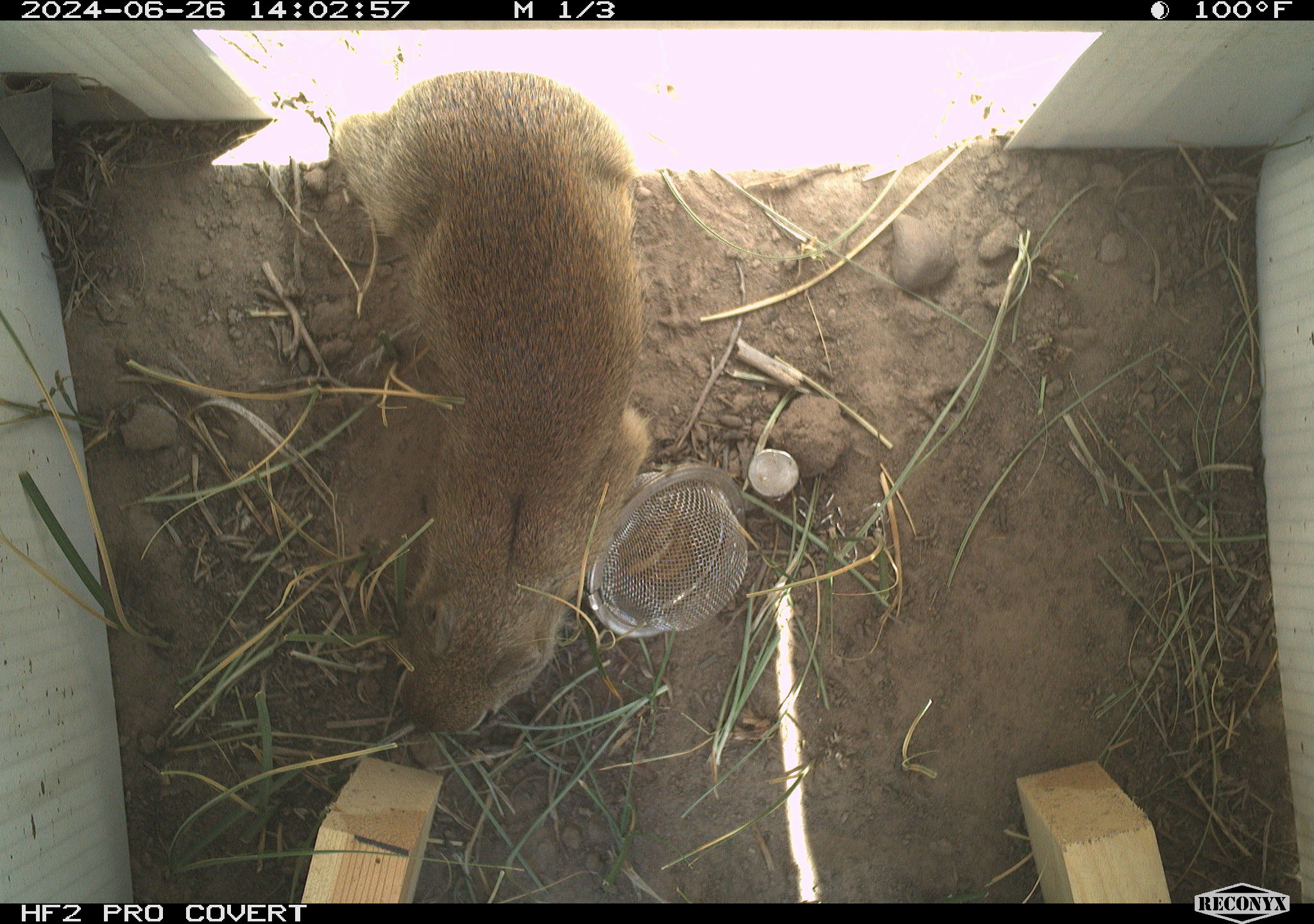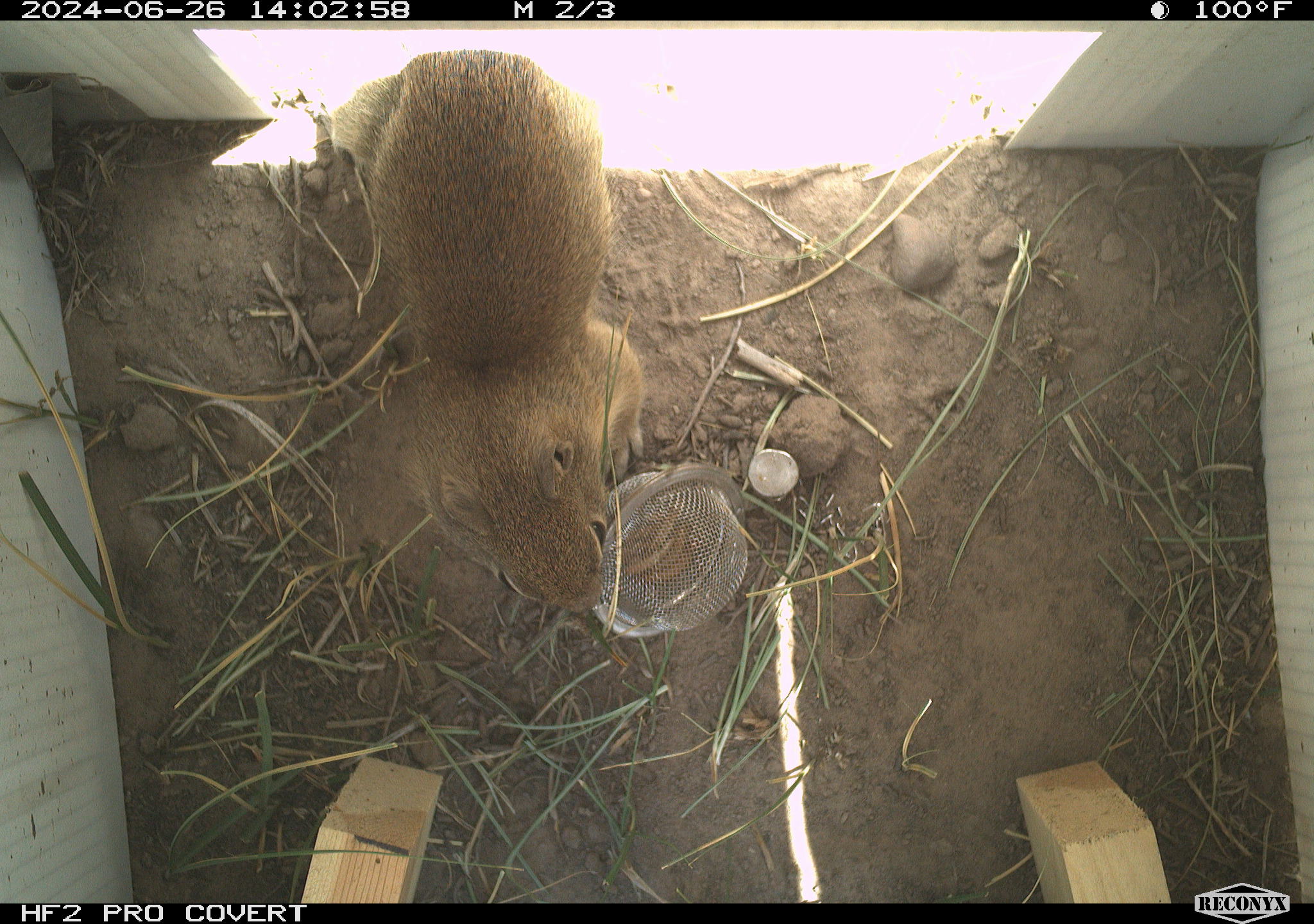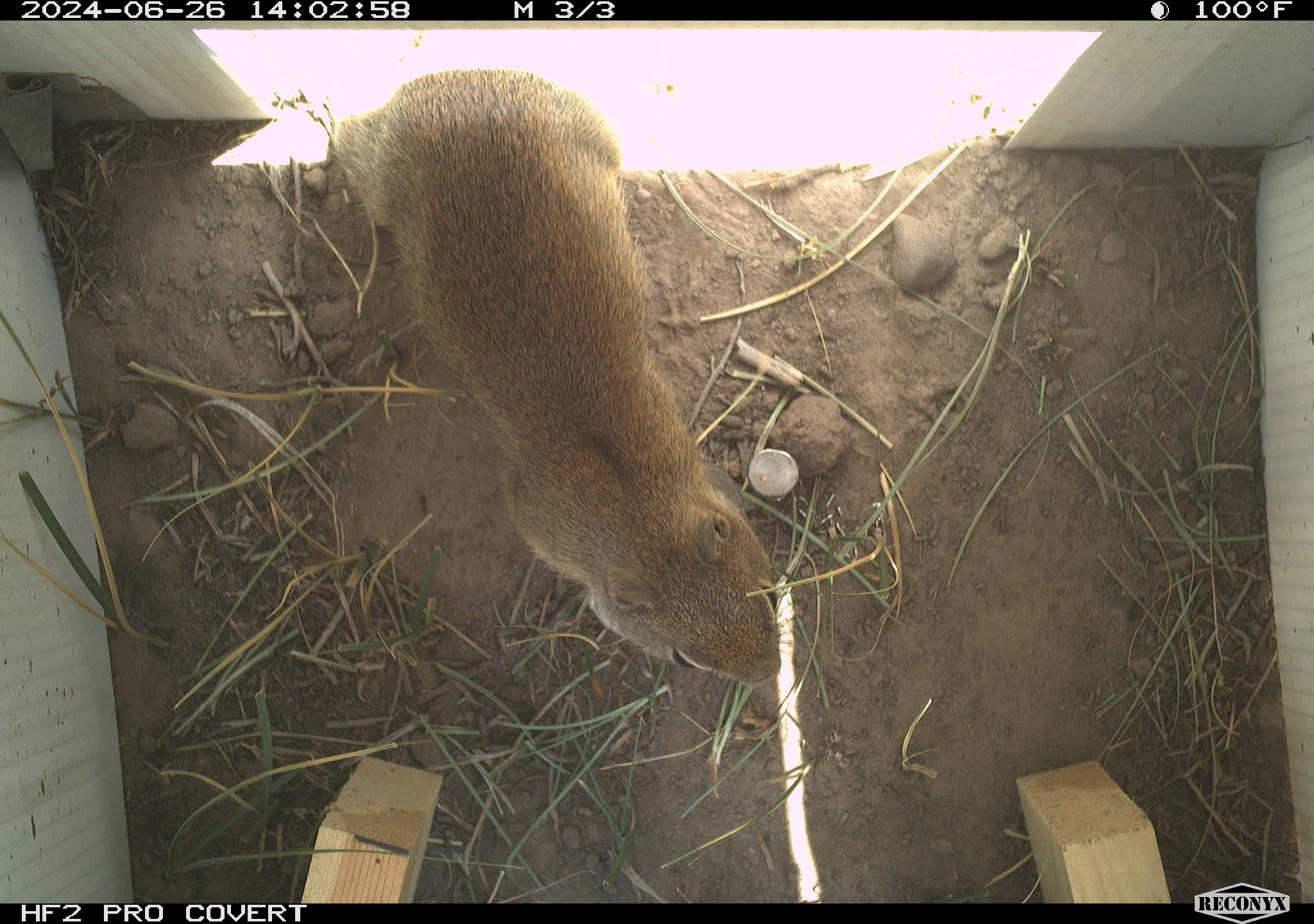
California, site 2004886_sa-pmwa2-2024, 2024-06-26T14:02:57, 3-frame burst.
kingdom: Animalia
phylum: Chordata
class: Mammalia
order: Rodentia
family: Sciuridae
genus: Urocitellus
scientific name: Urocitellus beldingi beldingi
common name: belding's ground squirrel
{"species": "belding's ground squirrel (Urocitellus beldingi beldingi)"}